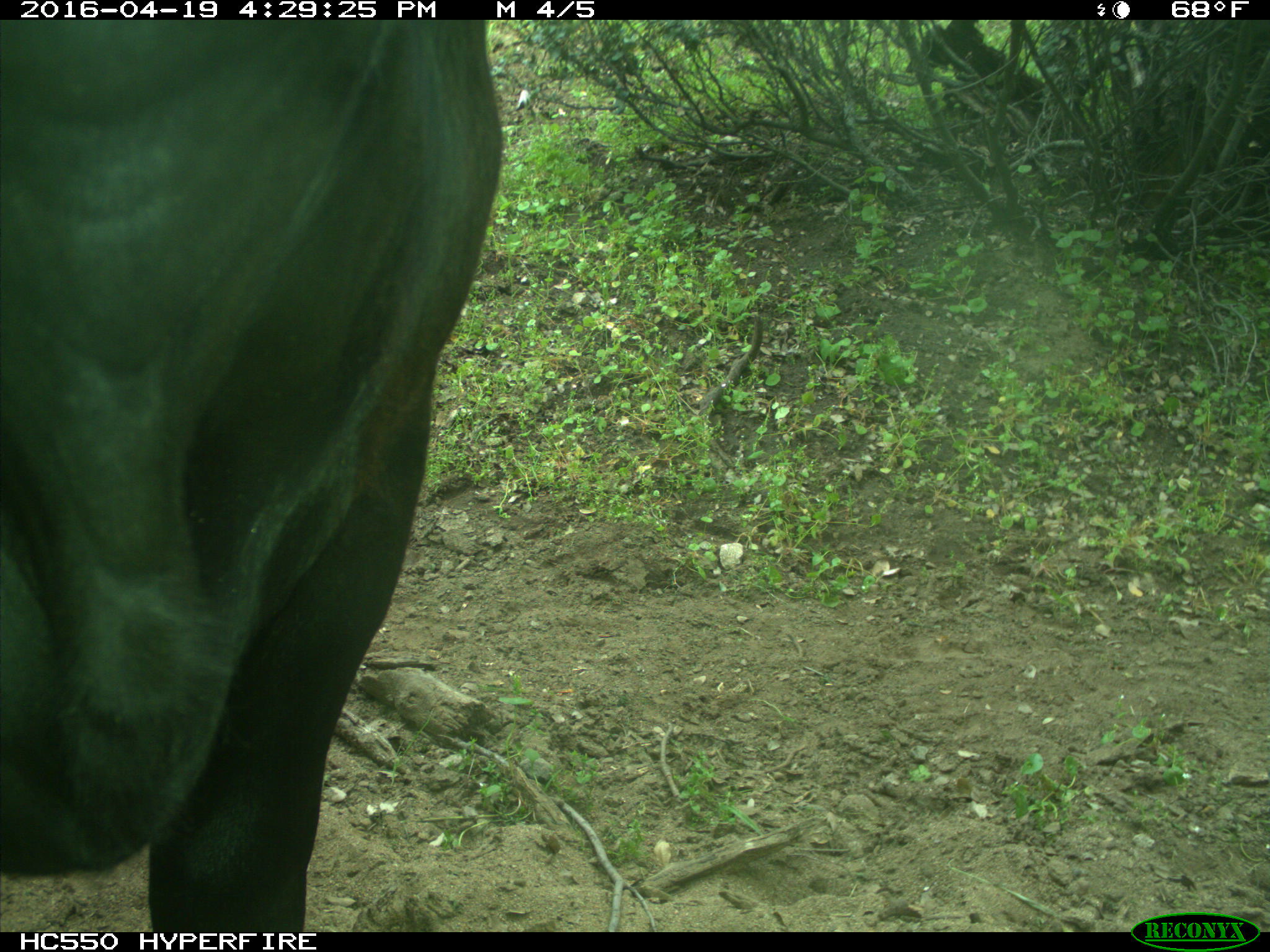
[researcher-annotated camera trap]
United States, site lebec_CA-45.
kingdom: Animalia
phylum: Chordata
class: Mammalia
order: Artiodactyla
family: Bovidae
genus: Bos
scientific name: Bos taurus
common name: domestic cow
Bos taurus (domestic cow).